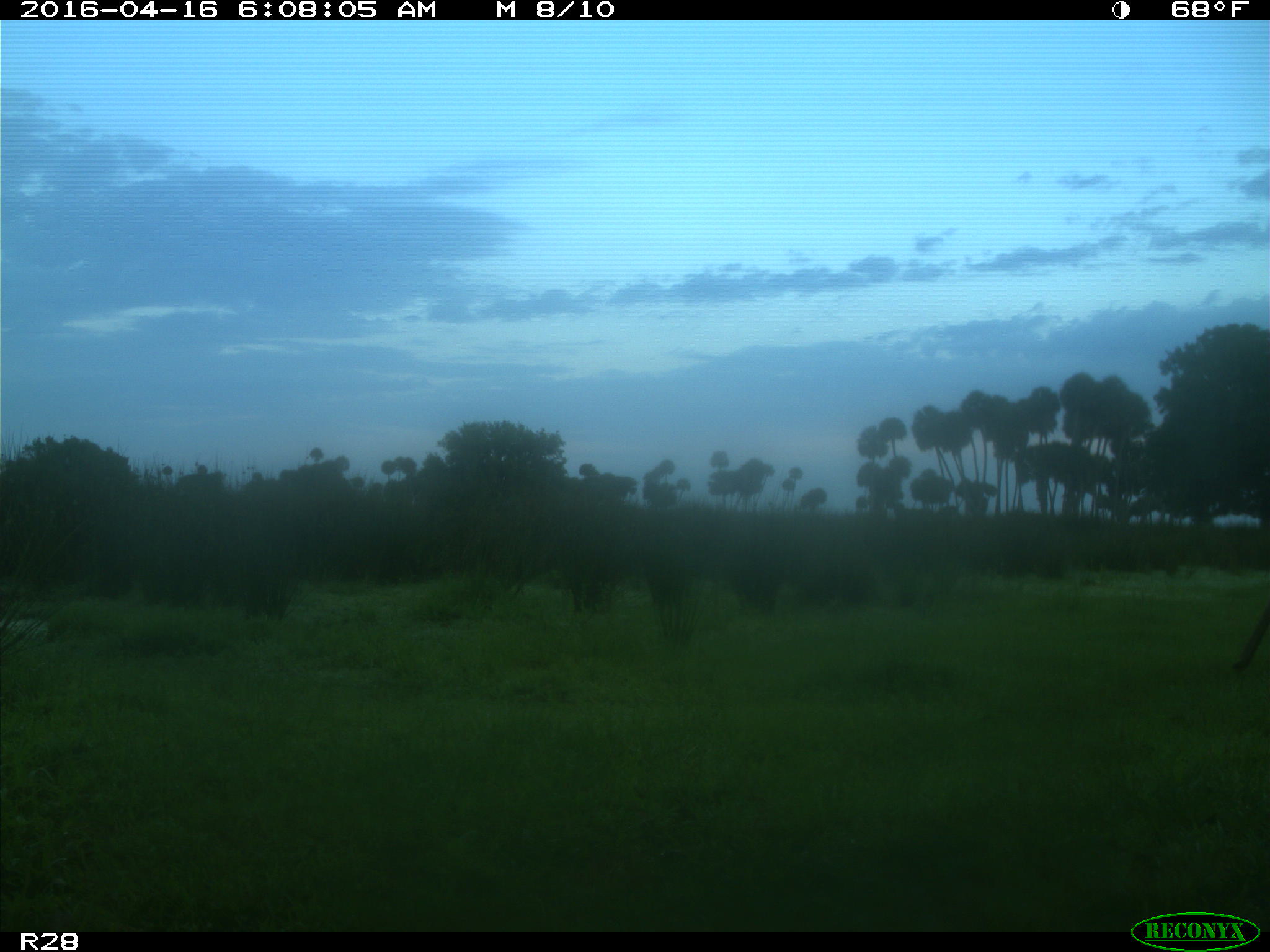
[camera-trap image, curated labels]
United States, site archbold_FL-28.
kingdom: Animalia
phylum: Chordata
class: Mammalia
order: Artiodactyla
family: Cervidae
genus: Odocoileus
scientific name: Odocoileus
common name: deer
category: unidentified deer